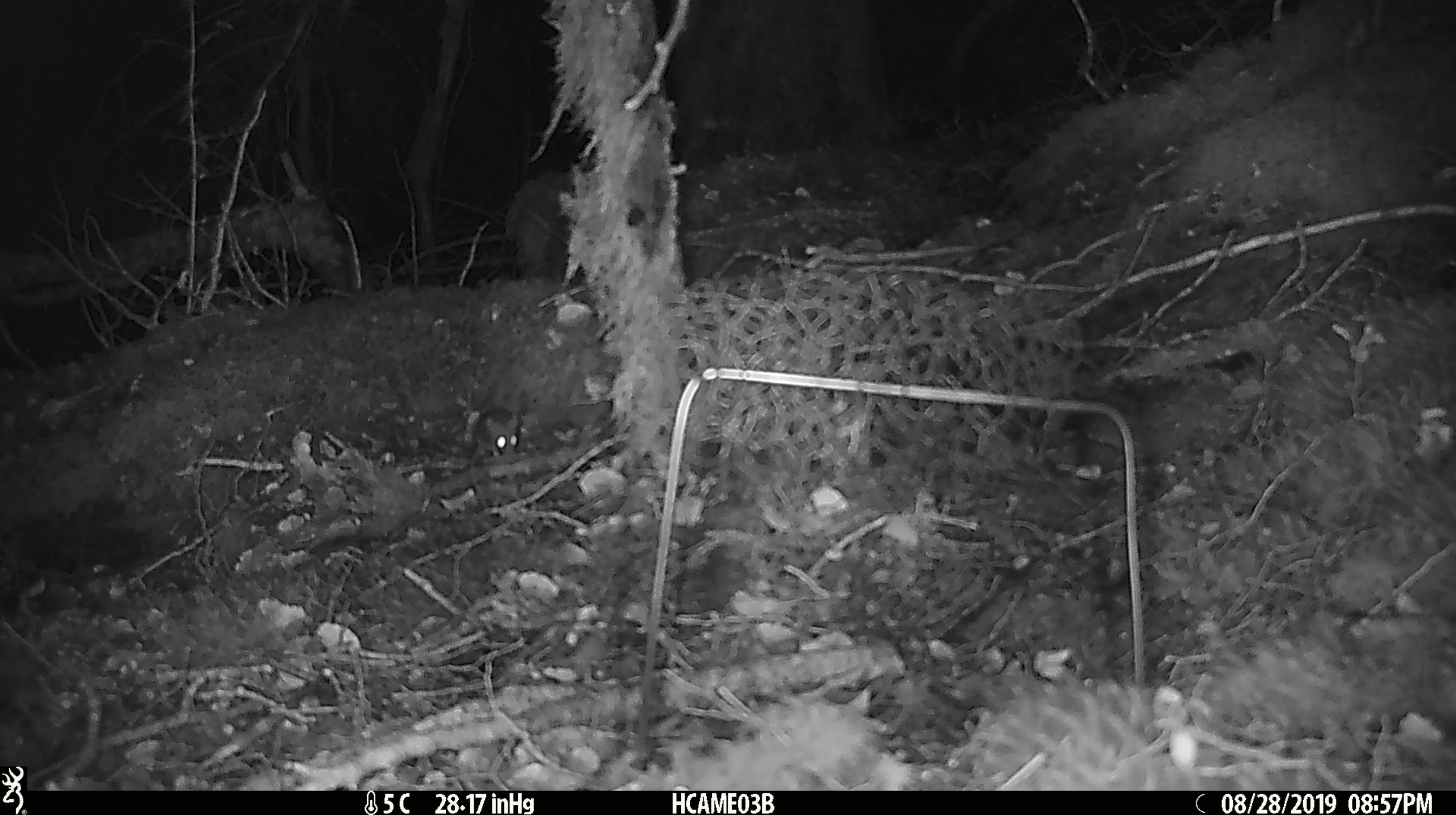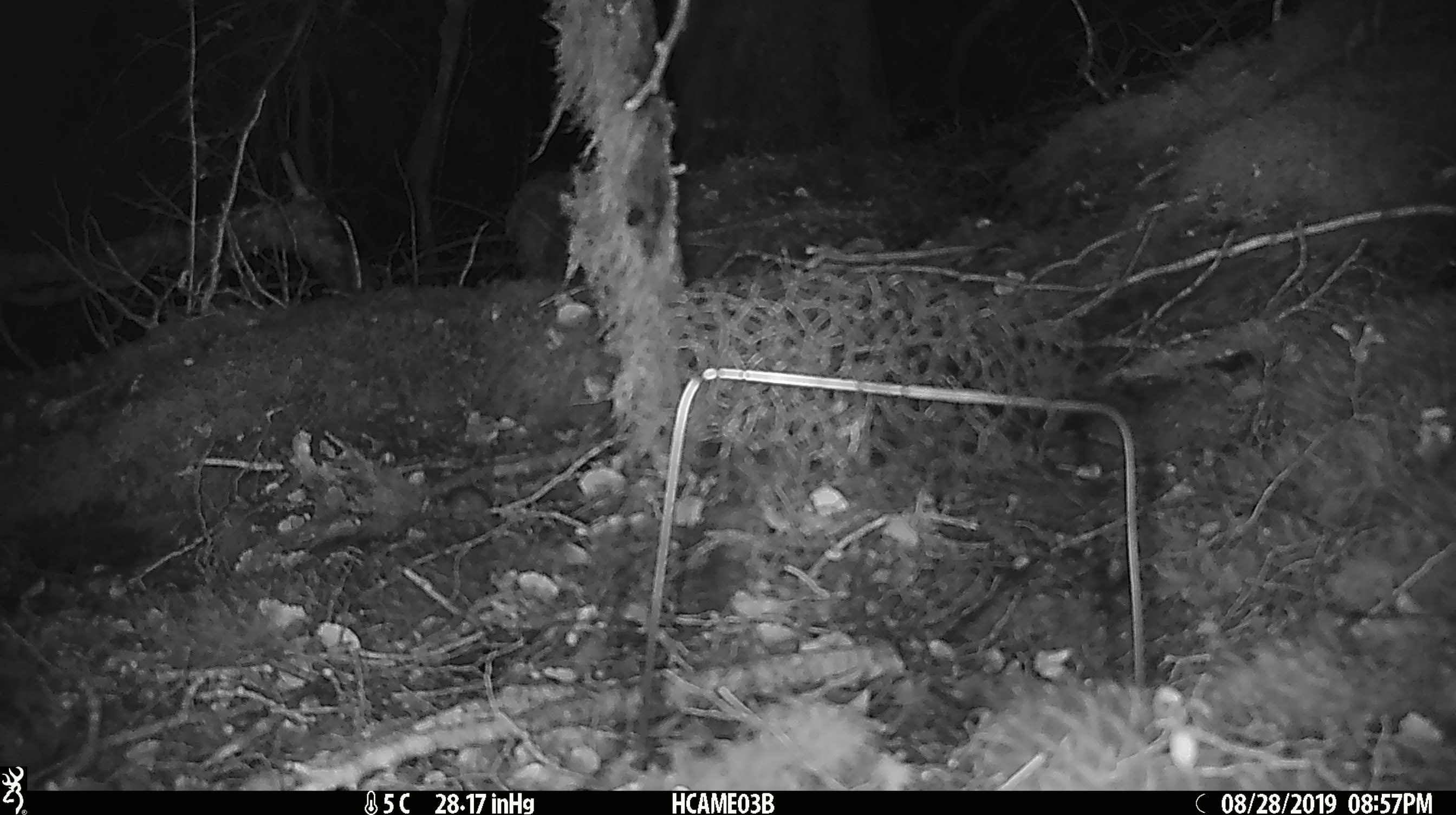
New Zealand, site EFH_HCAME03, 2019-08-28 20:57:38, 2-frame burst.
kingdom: Animalia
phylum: Chordata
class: Mammalia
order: Rodentia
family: Muridae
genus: Mus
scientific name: Mus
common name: mouse